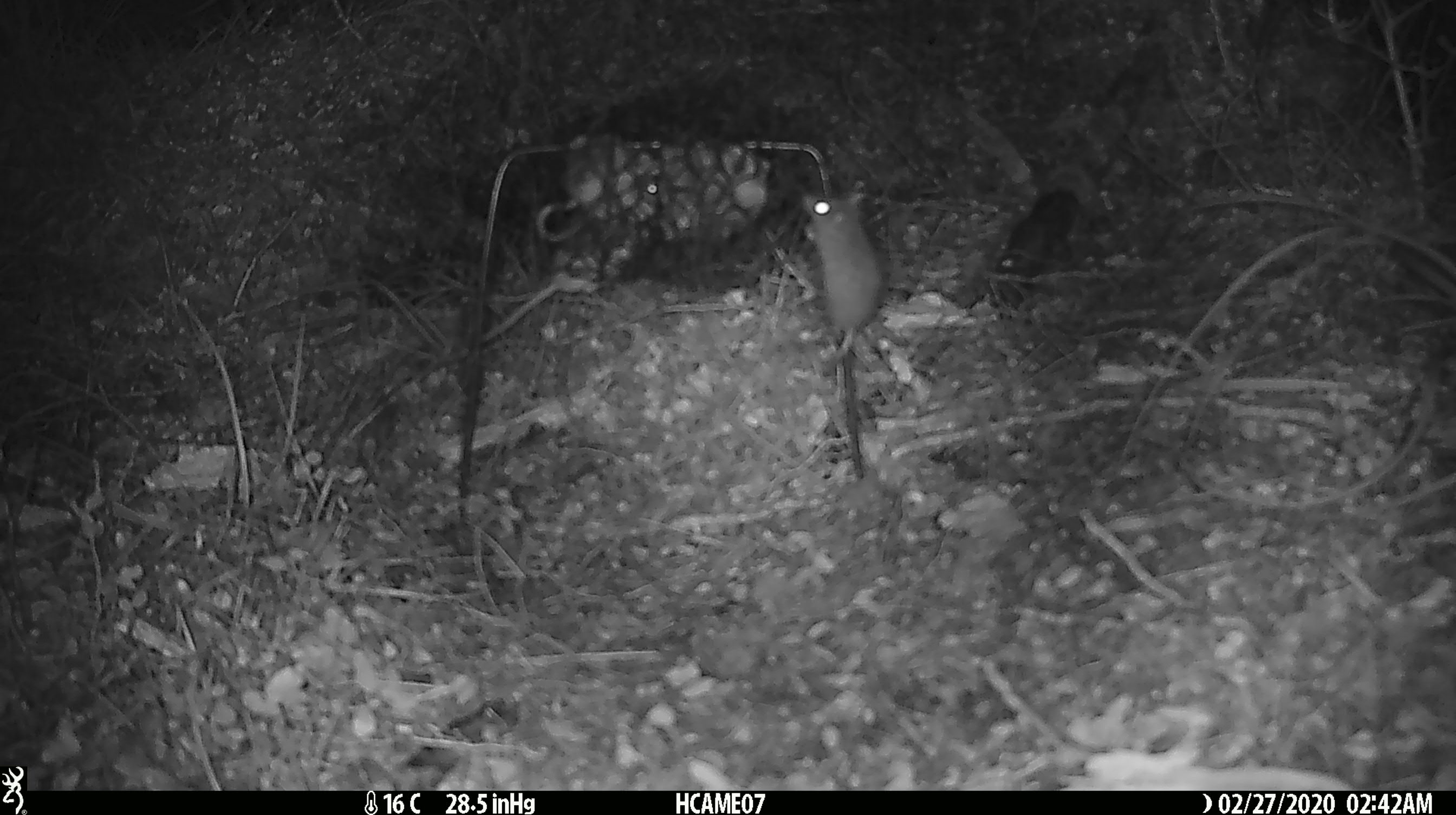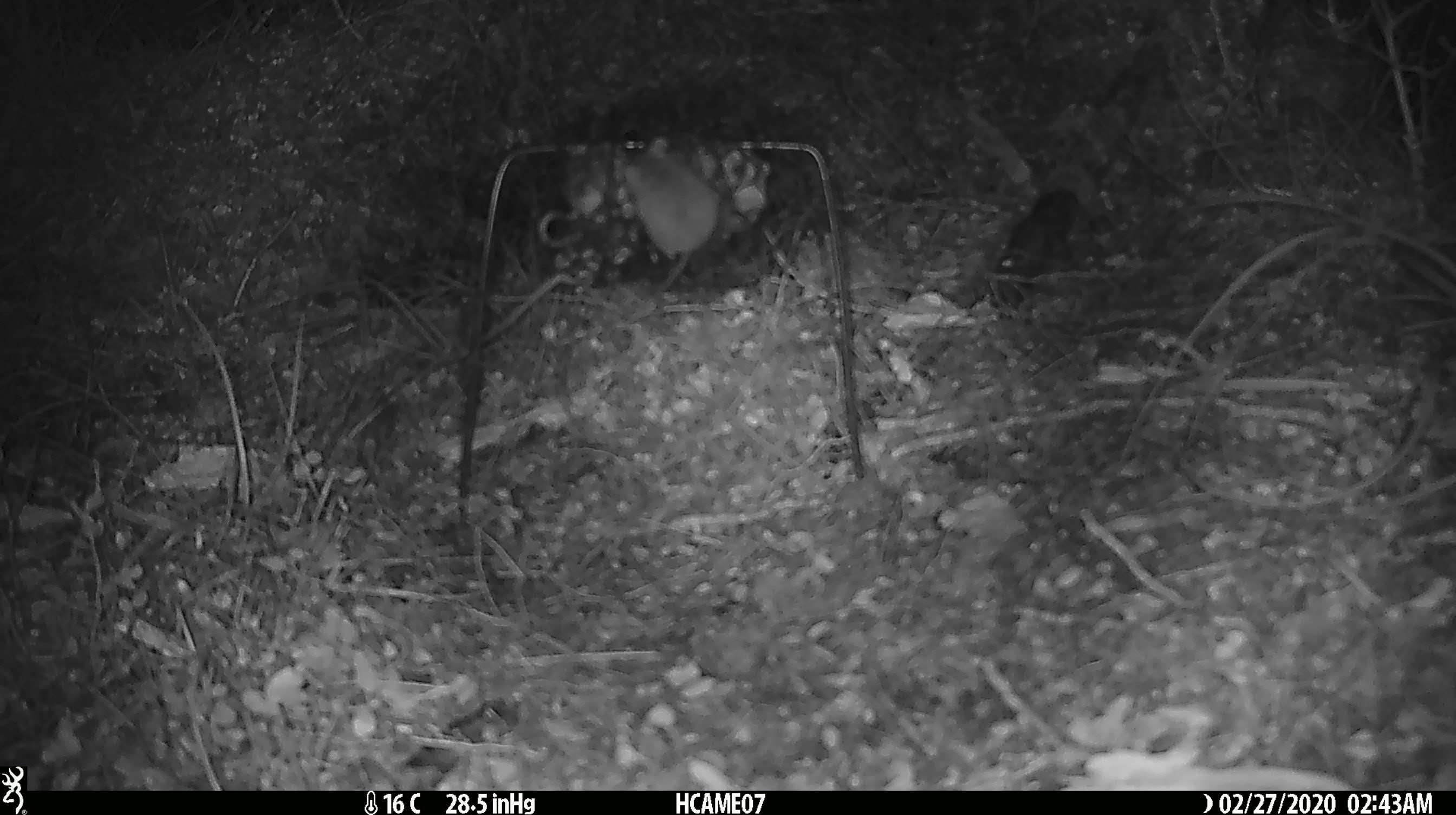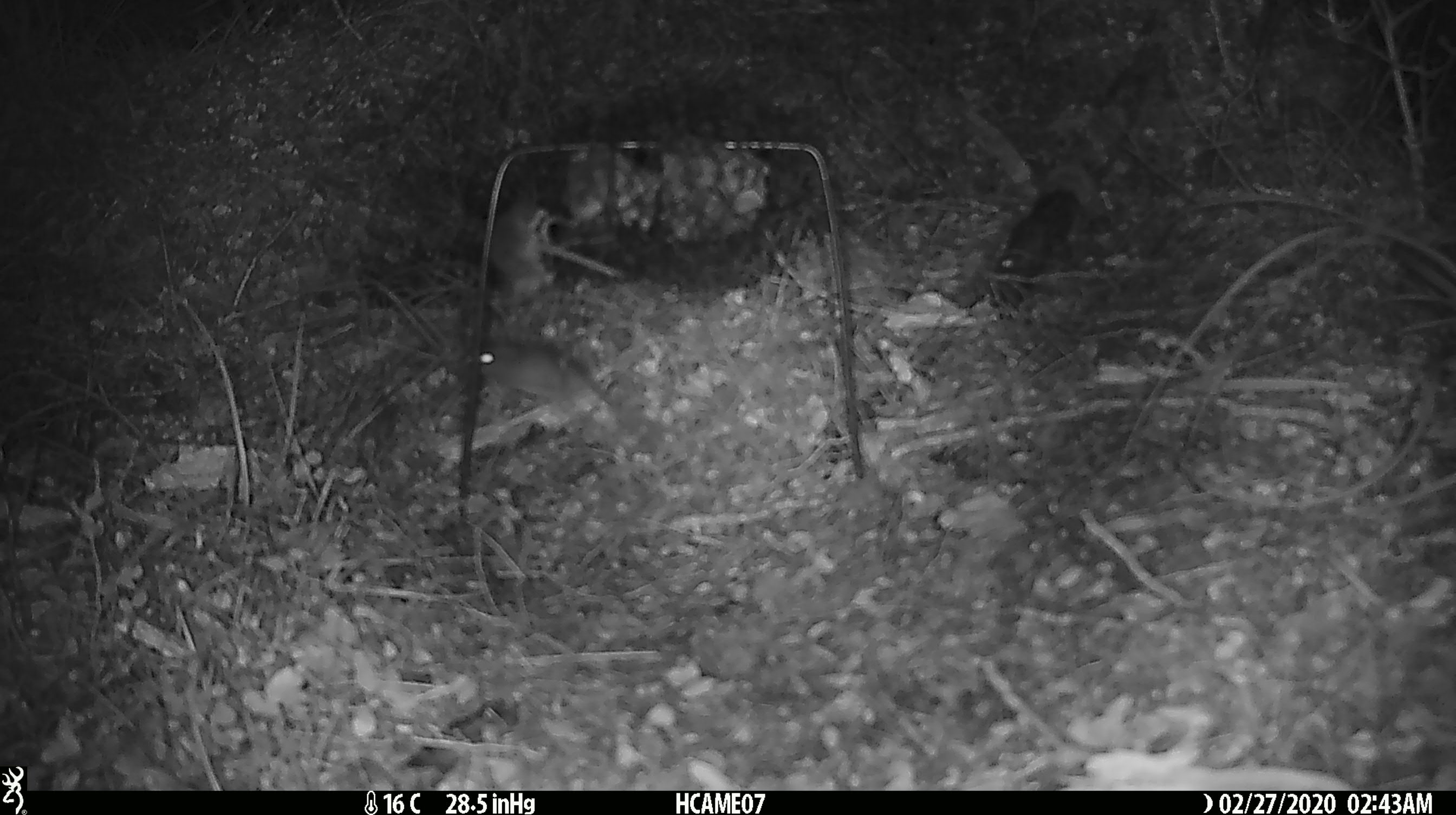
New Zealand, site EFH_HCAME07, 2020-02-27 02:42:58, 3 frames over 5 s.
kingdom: Animalia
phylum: Chordata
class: Mammalia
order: Rodentia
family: Muridae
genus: Mus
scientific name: Mus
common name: mouse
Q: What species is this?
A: Mouse (Mus).